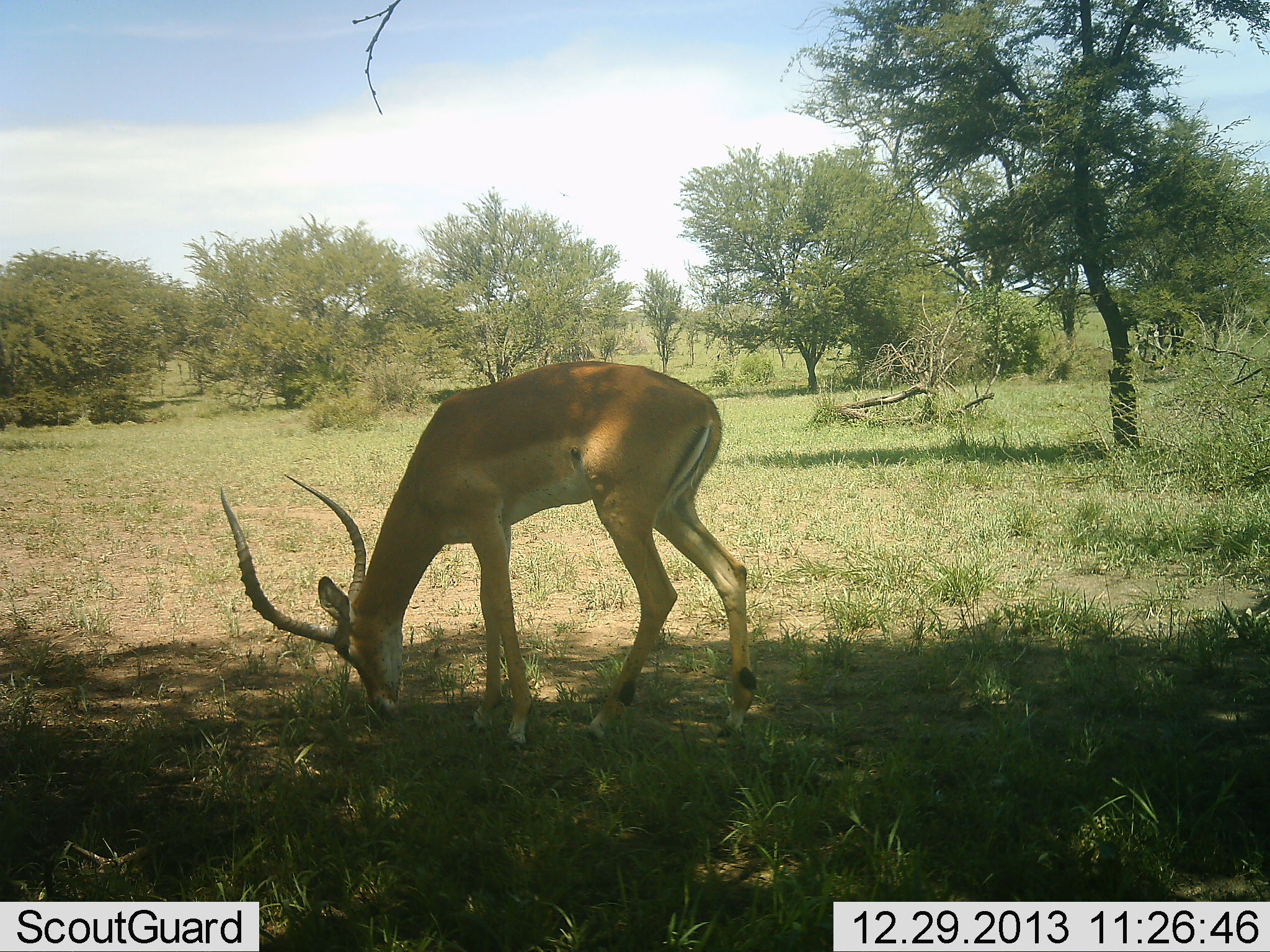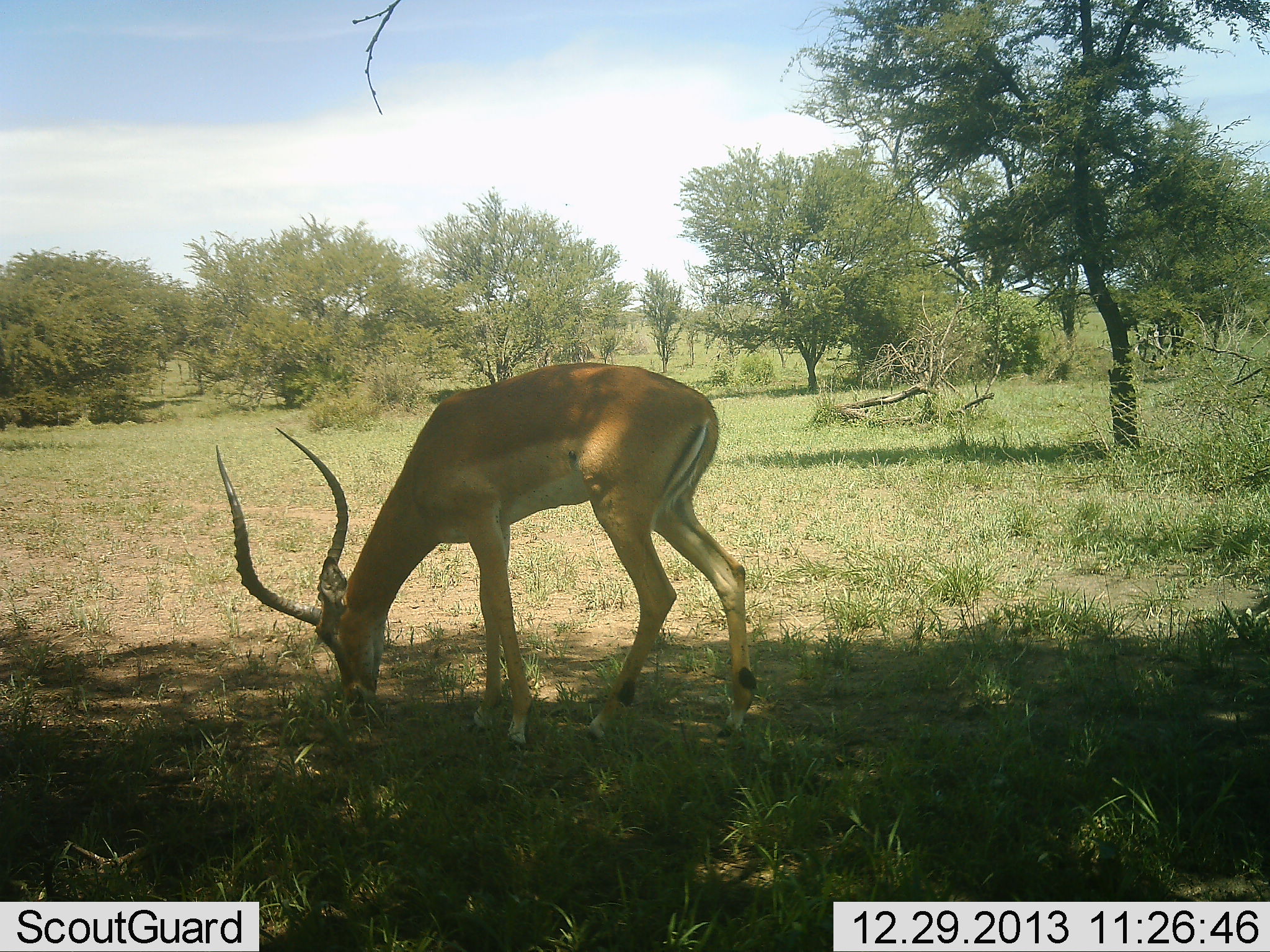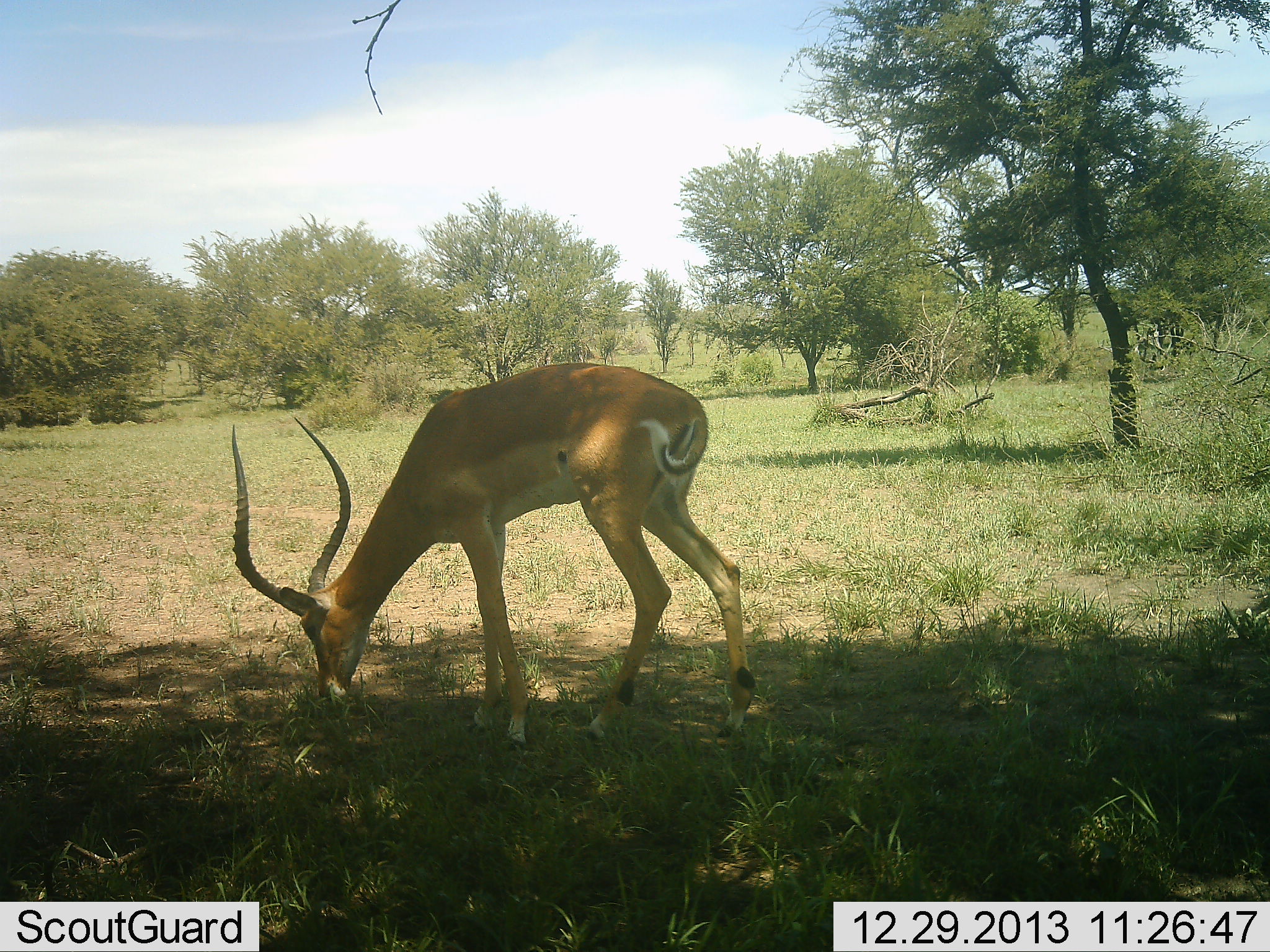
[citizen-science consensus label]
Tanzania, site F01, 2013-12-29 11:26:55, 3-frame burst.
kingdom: Animalia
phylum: Chordata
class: Mammalia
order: Artiodactyla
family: Bovidae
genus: Aepyceros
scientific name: Aepyceros melampus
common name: impala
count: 1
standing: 30%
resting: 0%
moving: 0%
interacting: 0%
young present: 0%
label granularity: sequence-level